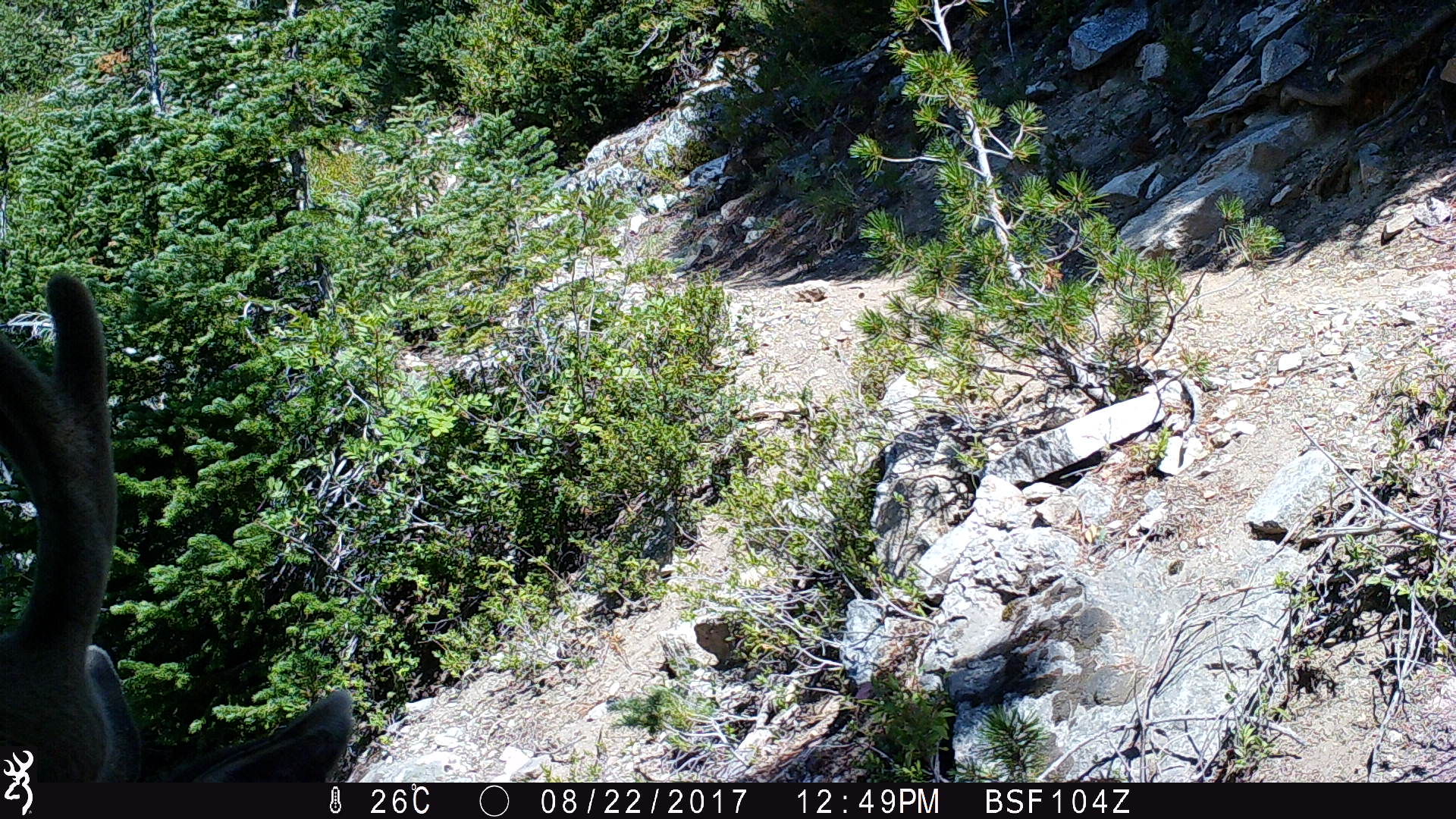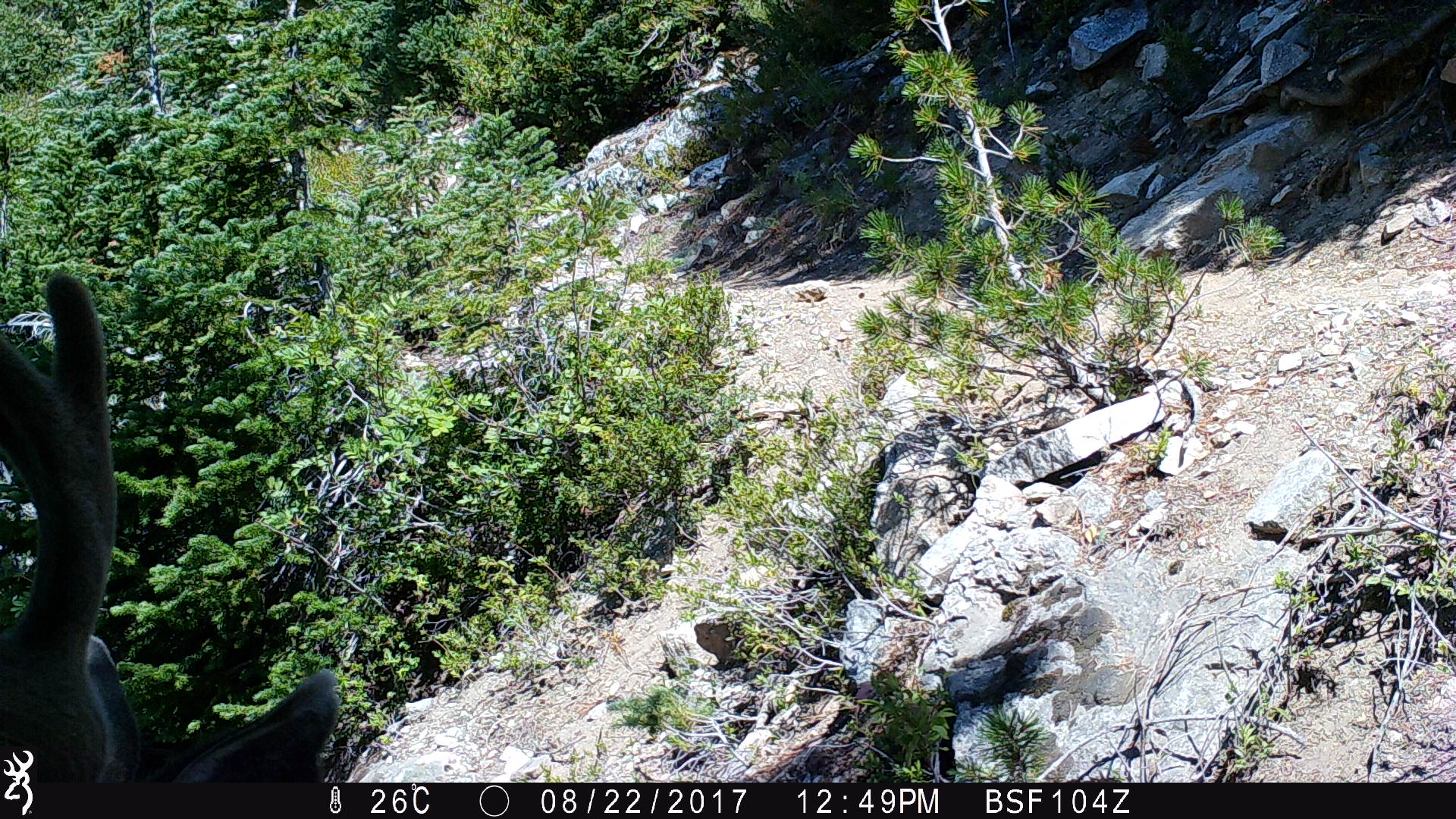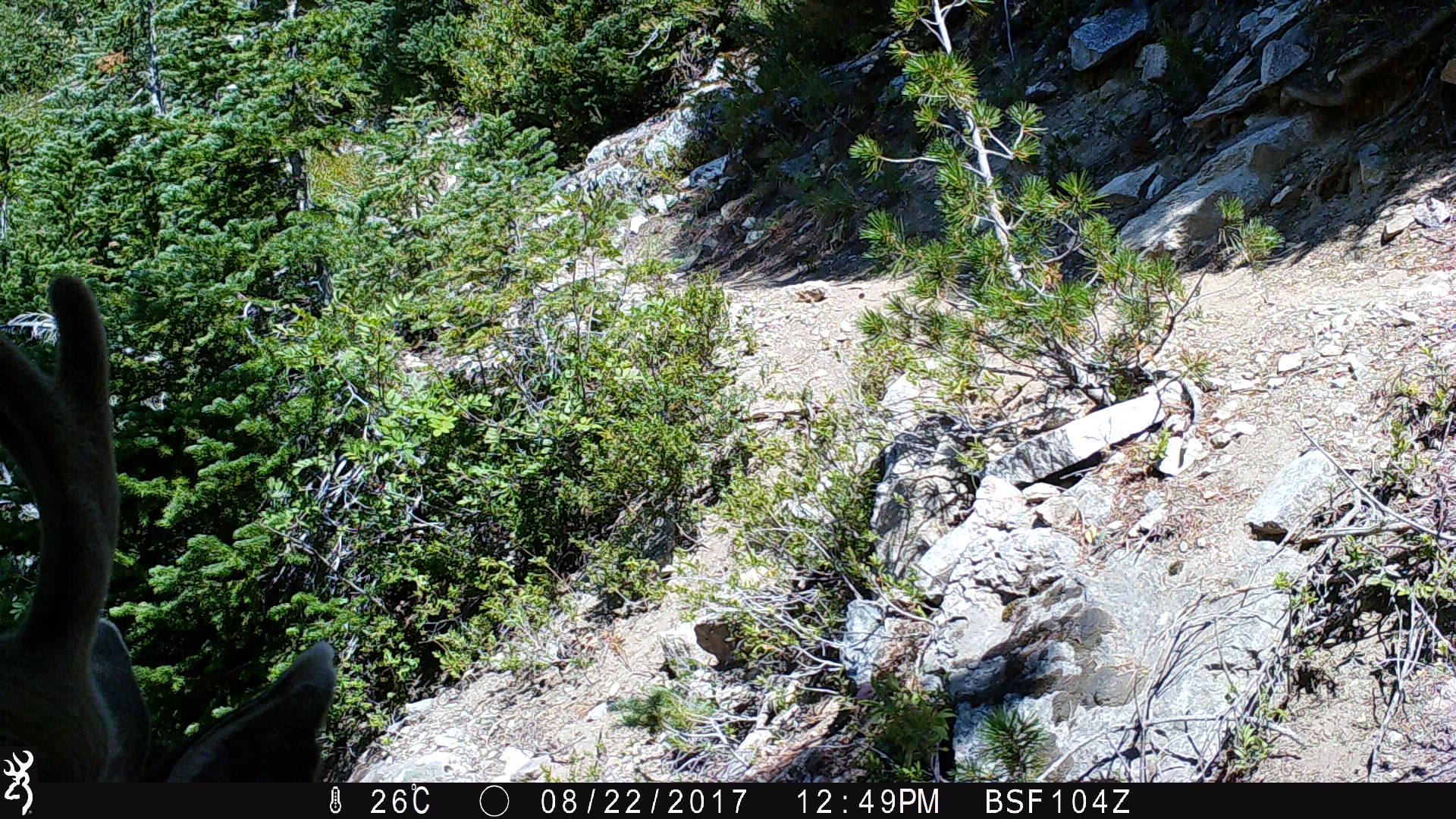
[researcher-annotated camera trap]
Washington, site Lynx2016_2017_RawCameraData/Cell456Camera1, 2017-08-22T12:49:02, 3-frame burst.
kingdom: Animalia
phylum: Chordata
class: Mammalia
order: Artiodactyla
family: Cervidae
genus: Odocoileus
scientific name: Odocoileus hemionus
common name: mule deer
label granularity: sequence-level